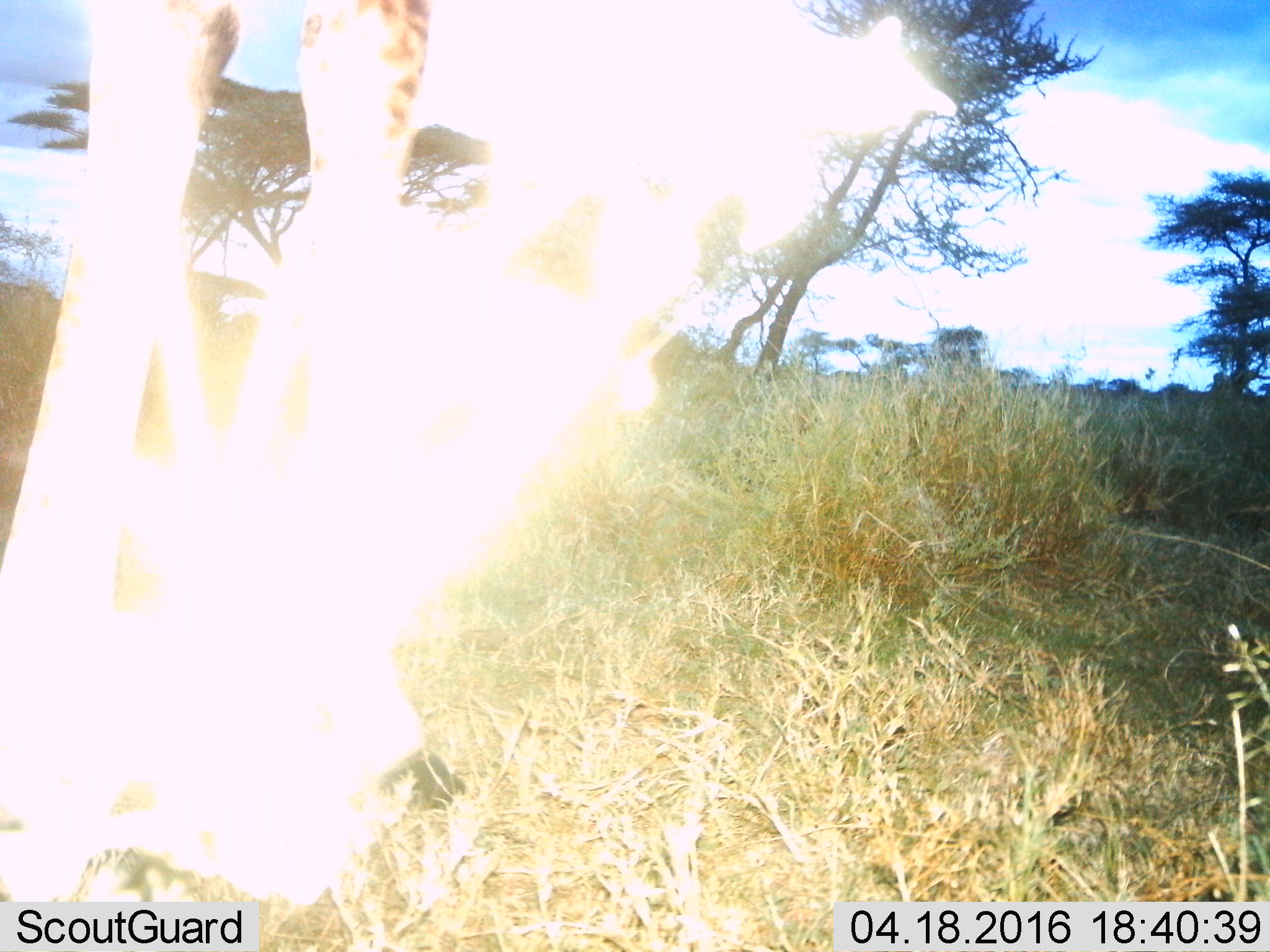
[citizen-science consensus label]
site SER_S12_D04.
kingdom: Animalia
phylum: Chordata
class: Mammalia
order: Artiodactyla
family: Giraffidae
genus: Giraffa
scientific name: Giraffa camelopardalis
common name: giraffe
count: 1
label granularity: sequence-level